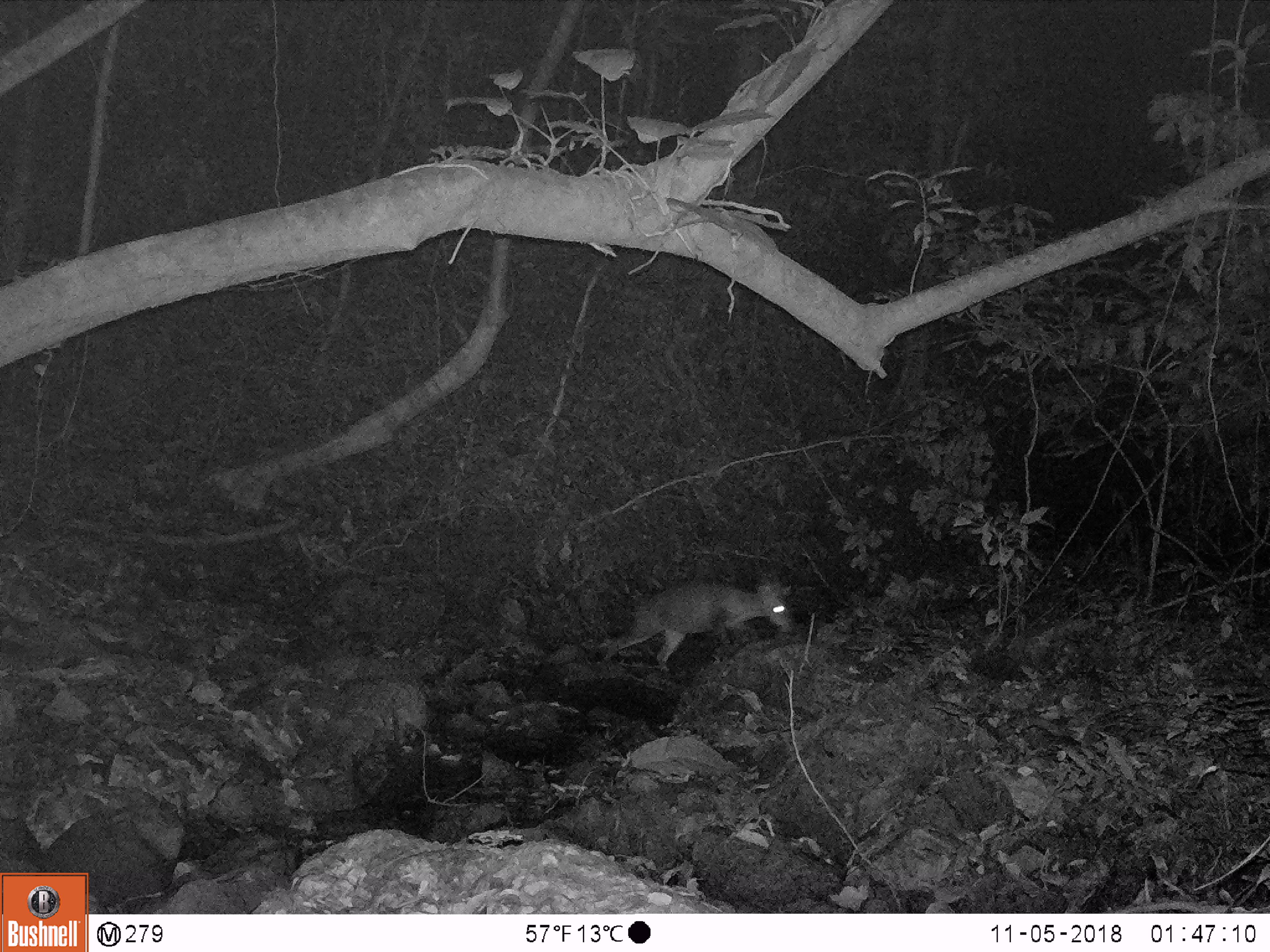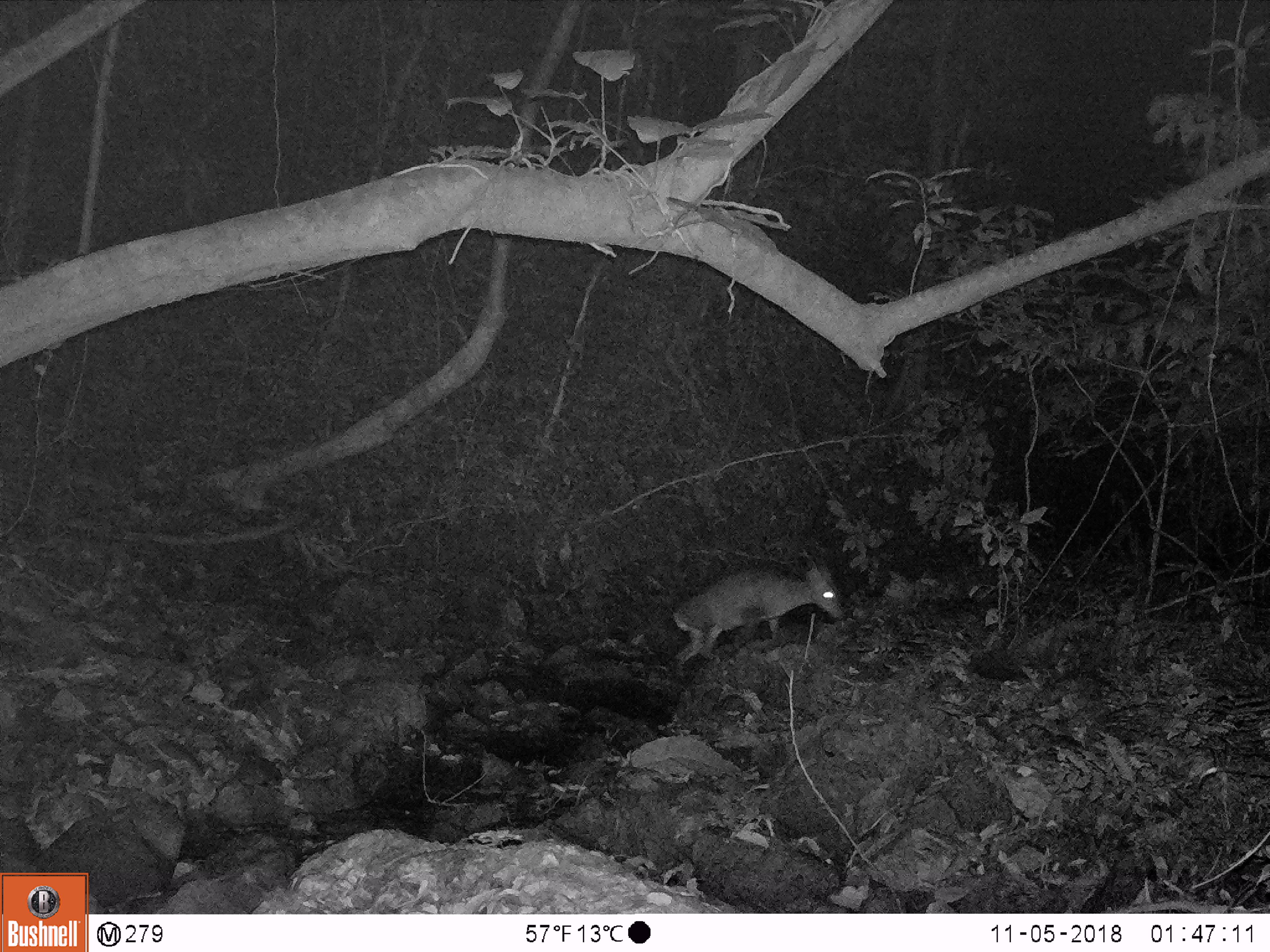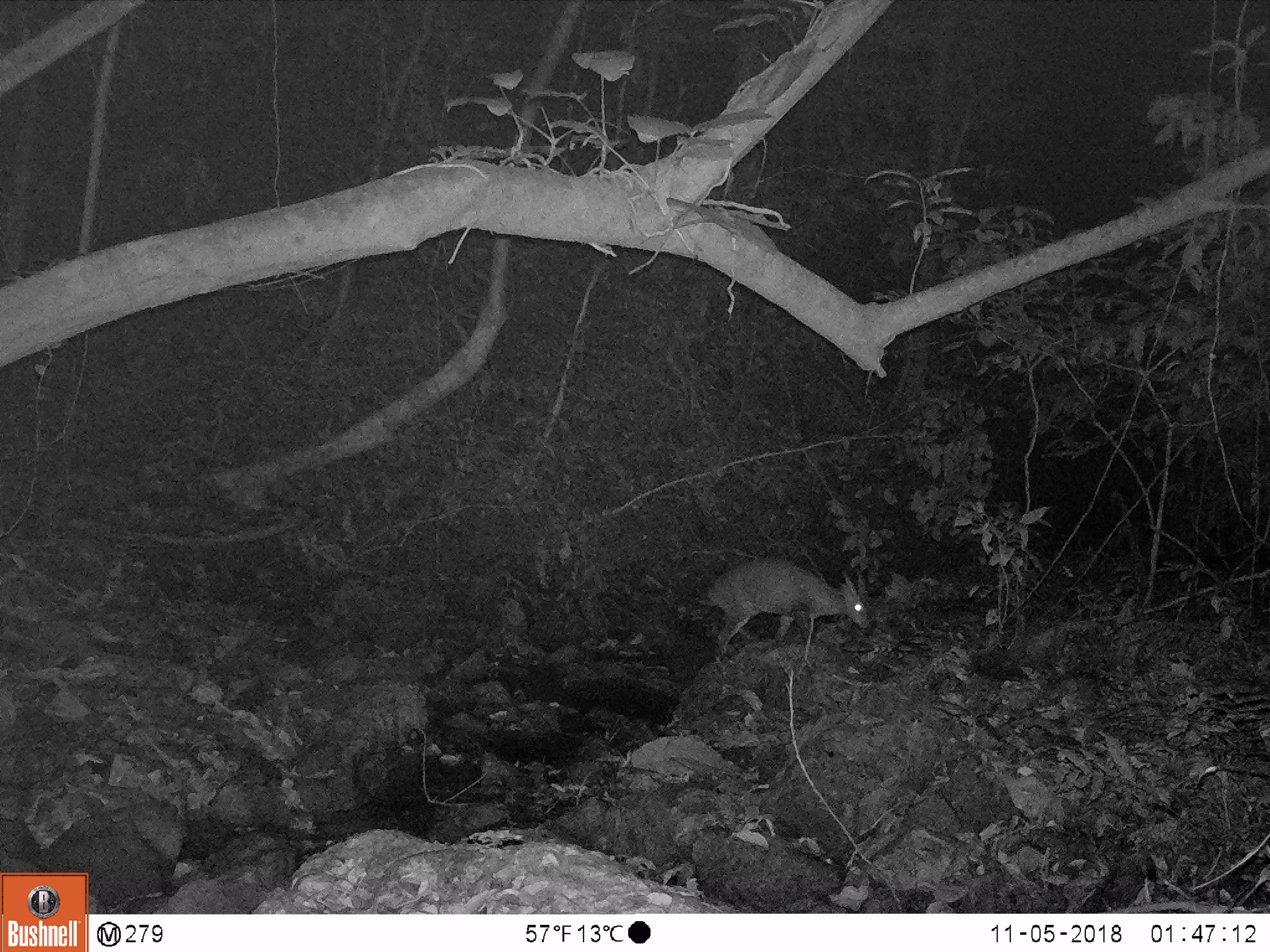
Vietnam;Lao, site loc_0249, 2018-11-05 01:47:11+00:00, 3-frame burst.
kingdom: Animalia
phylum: Chordata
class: Mammalia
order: Artiodactyla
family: Cervidae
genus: Muntiacus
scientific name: Muntiacus vuquangensis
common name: large-antlered muntjac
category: large antlered muntjac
Large antlered muntjac (large-antlered muntjac) (Muntiacus vuquangensis). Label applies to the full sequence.